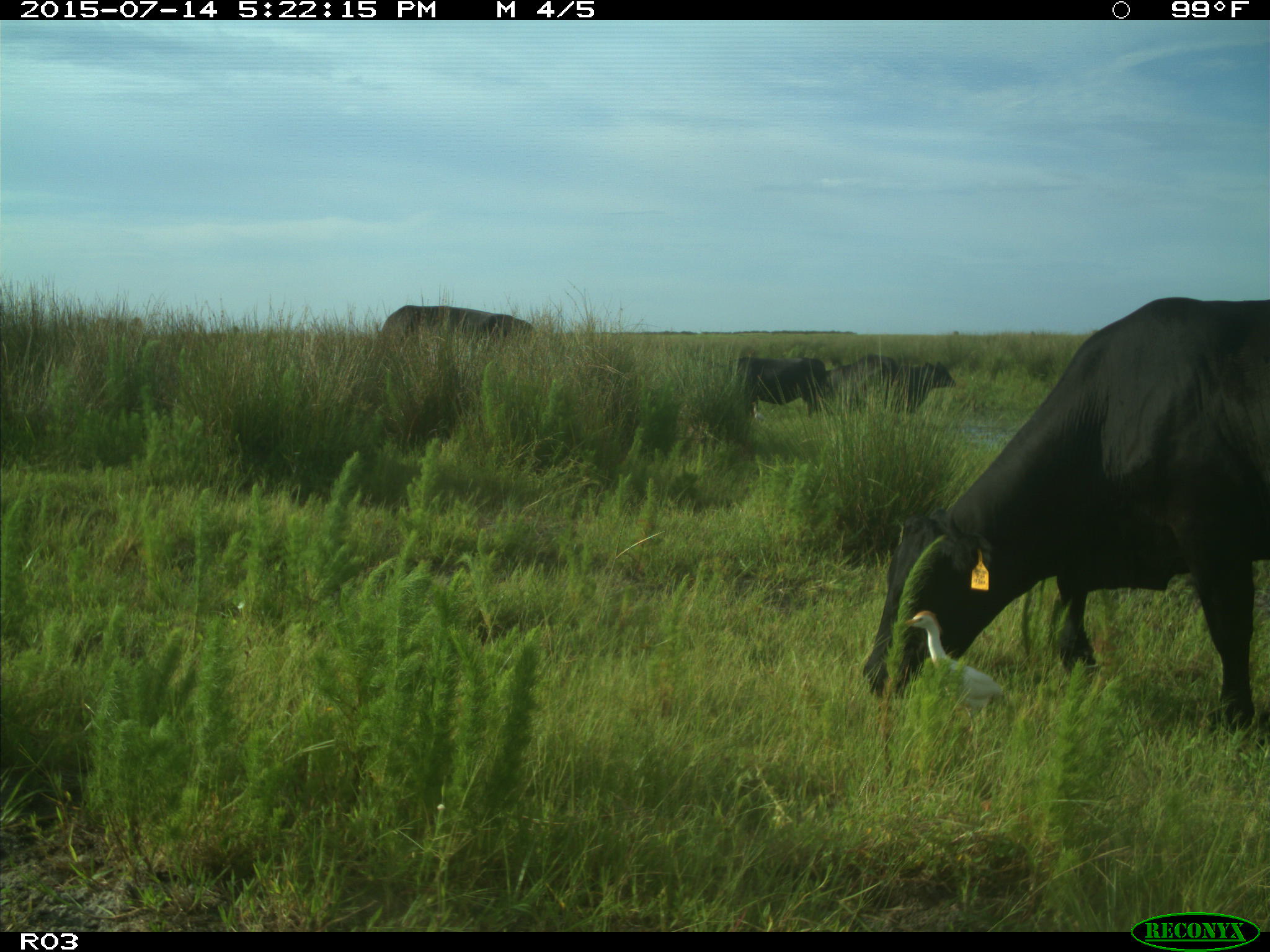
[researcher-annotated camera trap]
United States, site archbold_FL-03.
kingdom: Animalia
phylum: Chordata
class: Mammalia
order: Artiodactyla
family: Bovidae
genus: Bos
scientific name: Bos taurus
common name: domestic cow